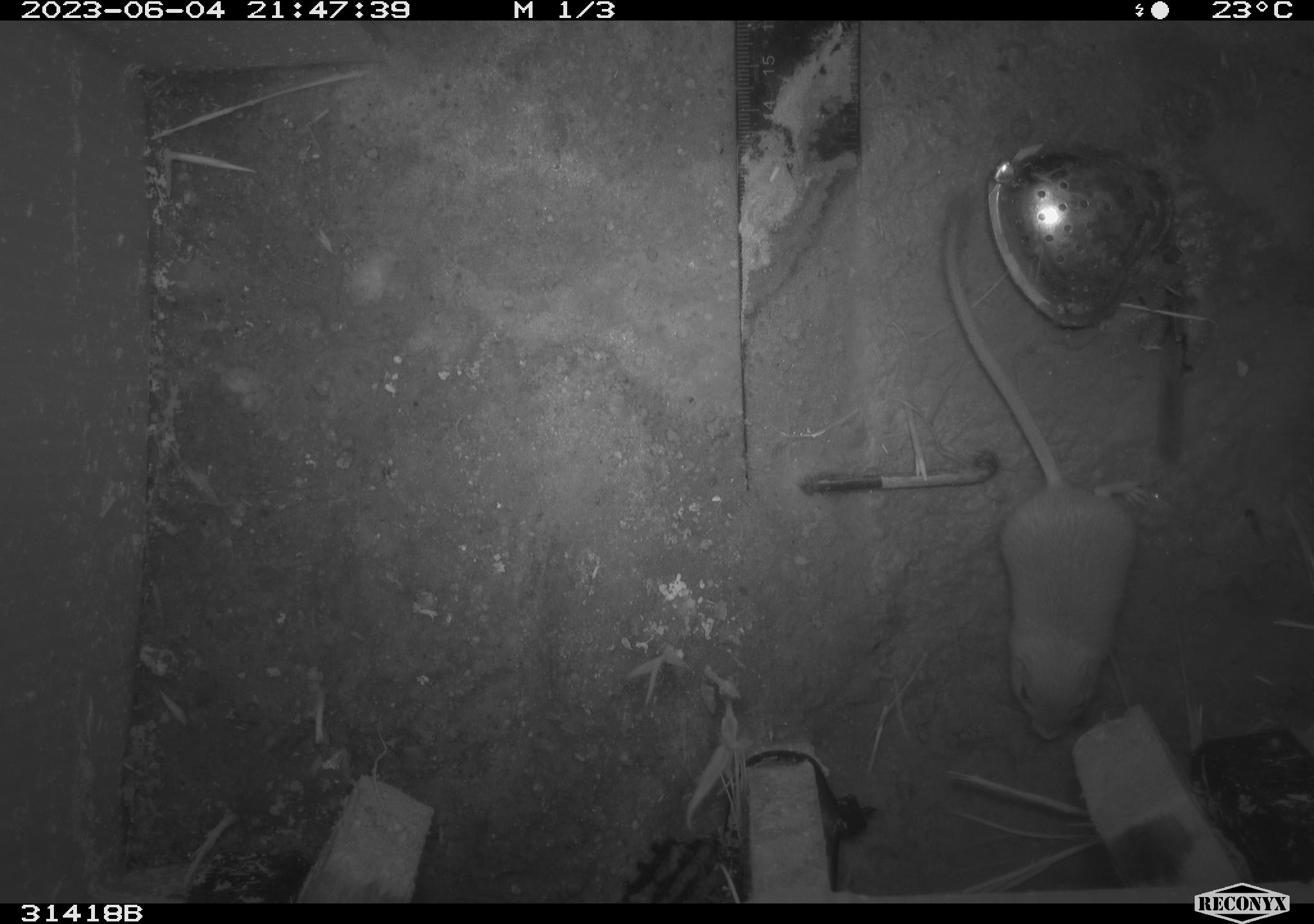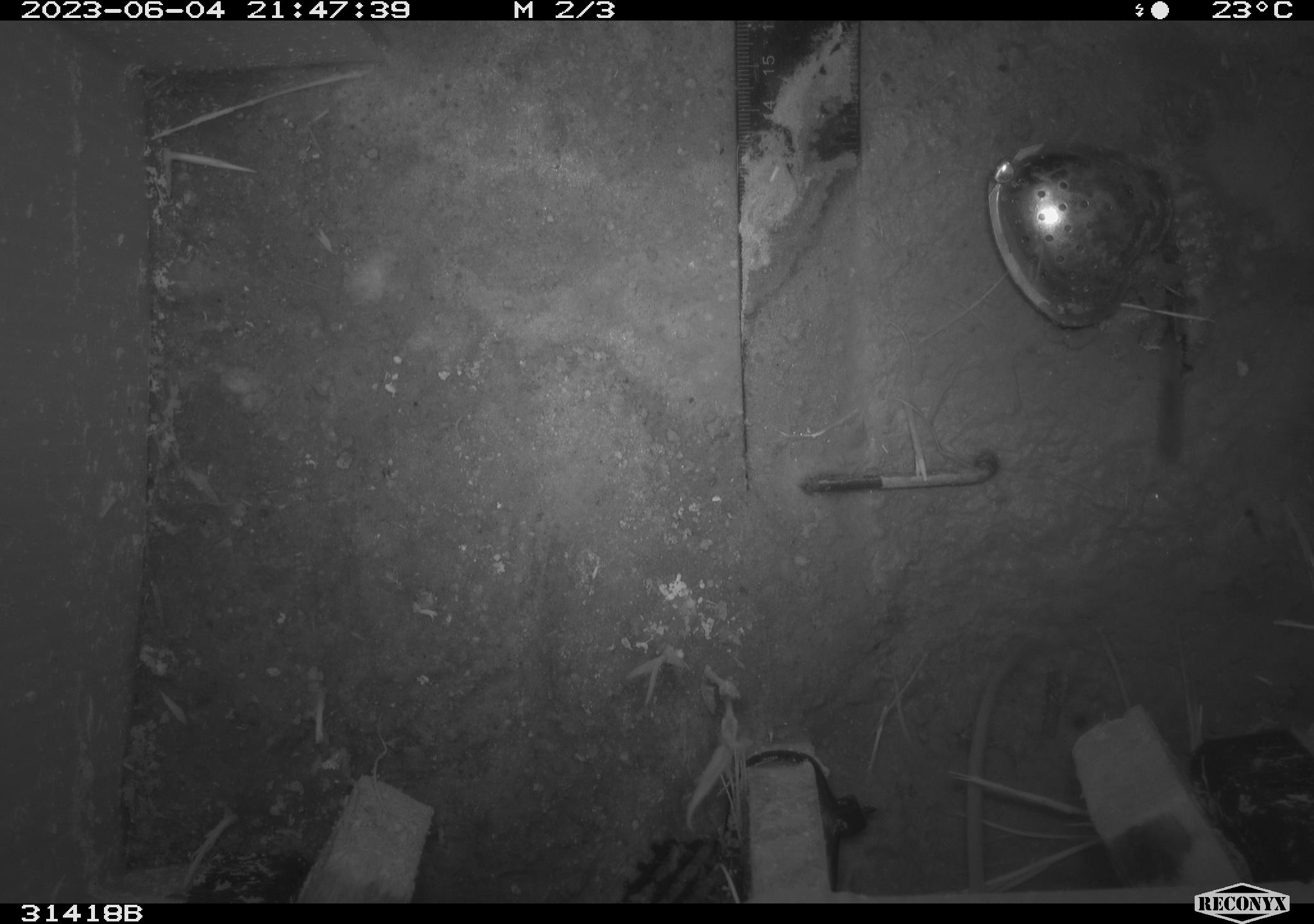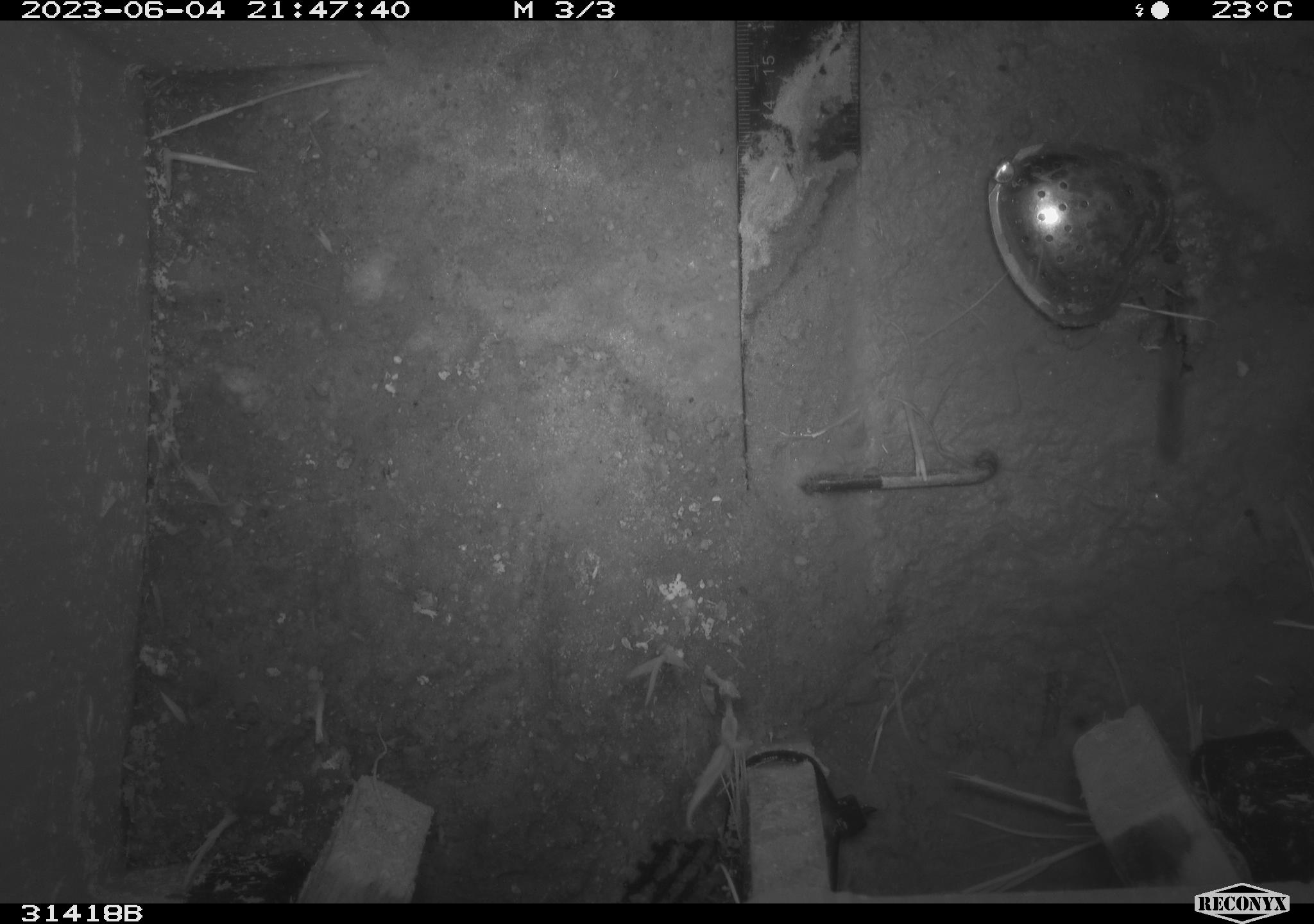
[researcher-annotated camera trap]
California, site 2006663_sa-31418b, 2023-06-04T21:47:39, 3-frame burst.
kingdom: Animalia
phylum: Chordata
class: Mammalia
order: Rodentia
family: Heteromyidae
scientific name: Heteromyidae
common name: kangaroo rats and pocket mice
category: heteromyidae family